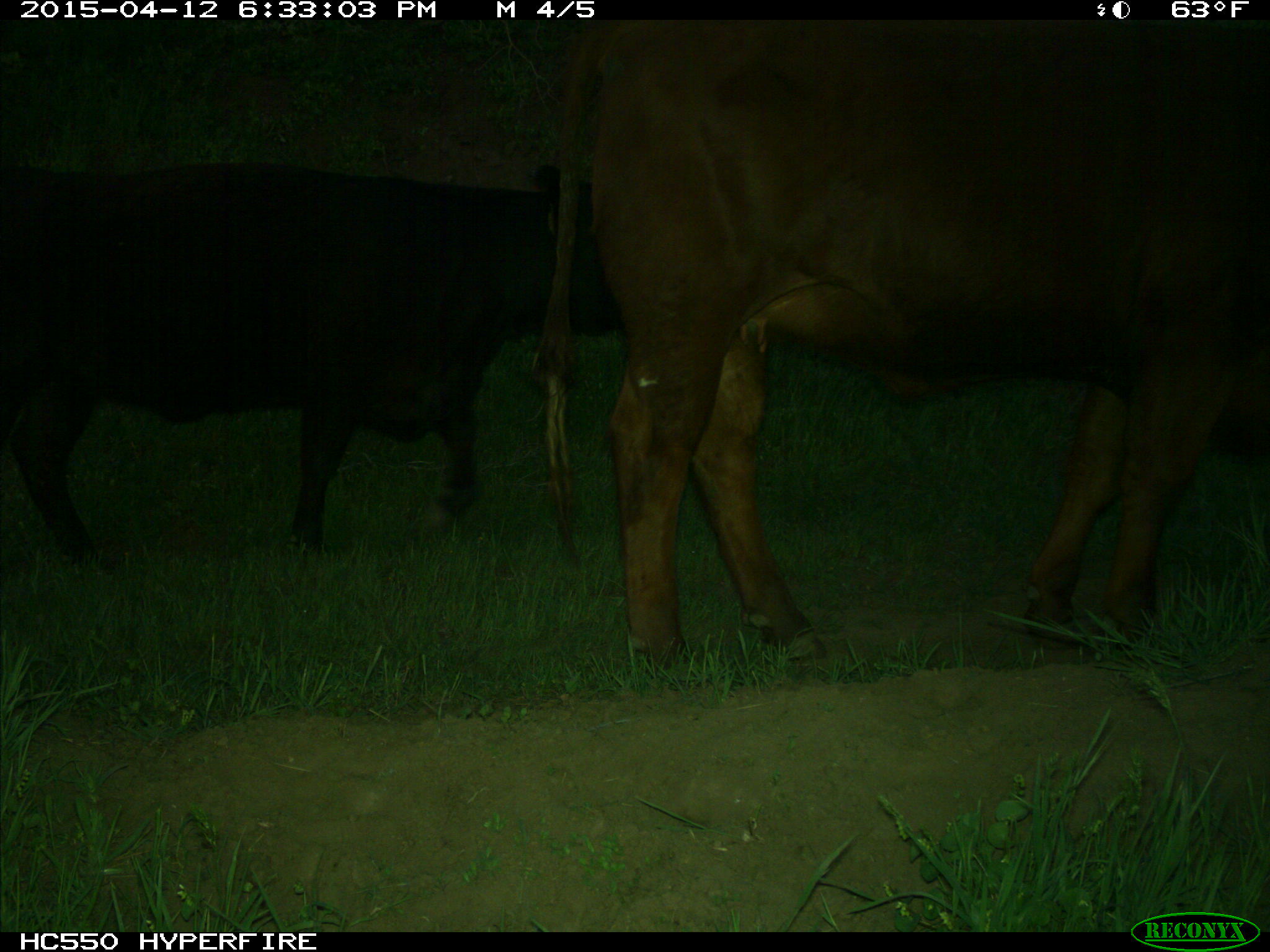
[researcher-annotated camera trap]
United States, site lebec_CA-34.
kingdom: Animalia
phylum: Chordata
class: Mammalia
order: Artiodactyla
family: Bovidae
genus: Bos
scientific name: Bos taurus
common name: domestic cow